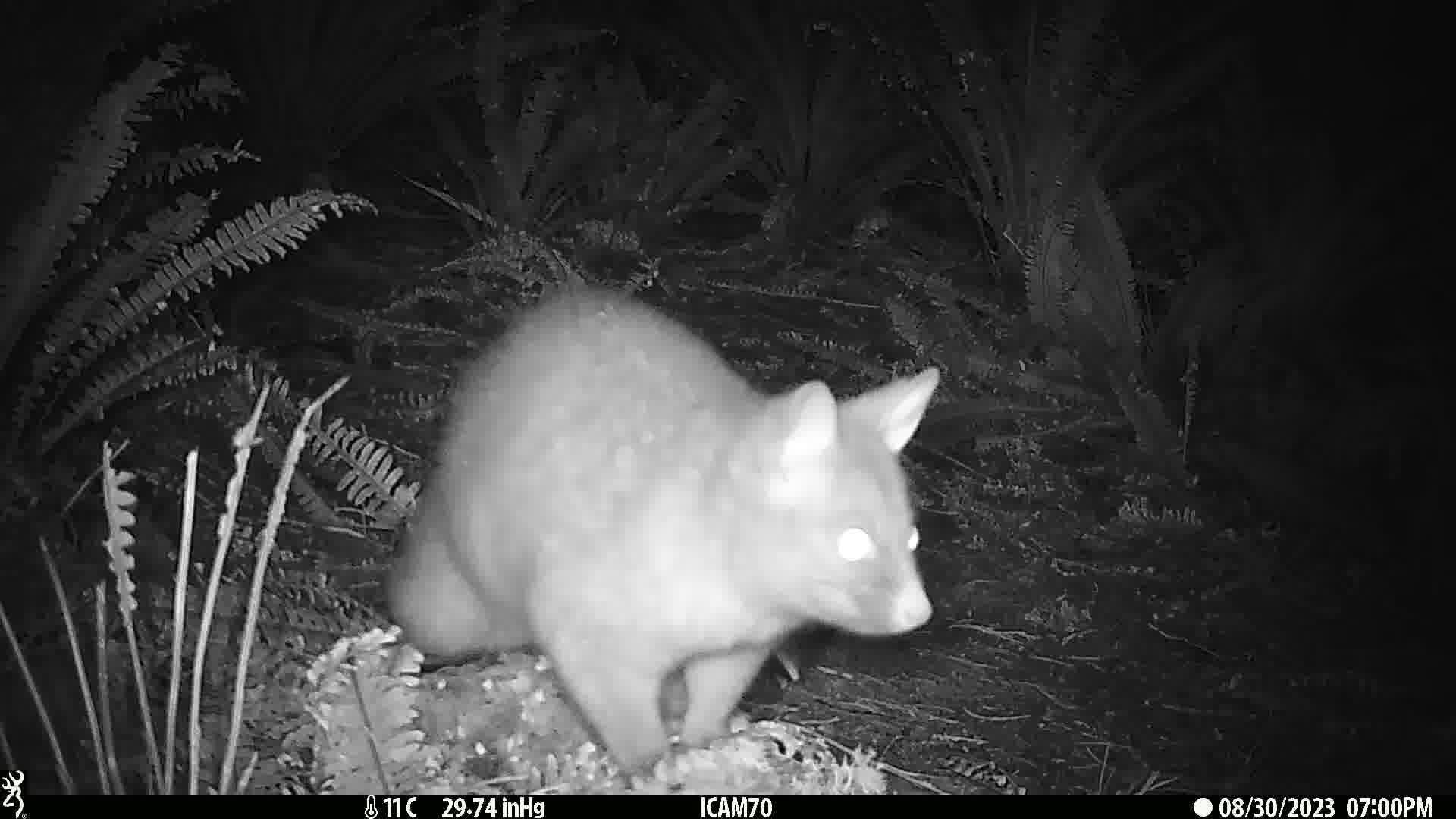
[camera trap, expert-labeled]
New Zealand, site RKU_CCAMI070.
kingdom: Animalia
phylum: Chordata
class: Mammalia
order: Diprotodontia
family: Phalangeridae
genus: Trichosurus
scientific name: Trichosurus vulpecula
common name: common brushtail possum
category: possum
Possum (common brushtail possum) (Trichosurus vulpecula).